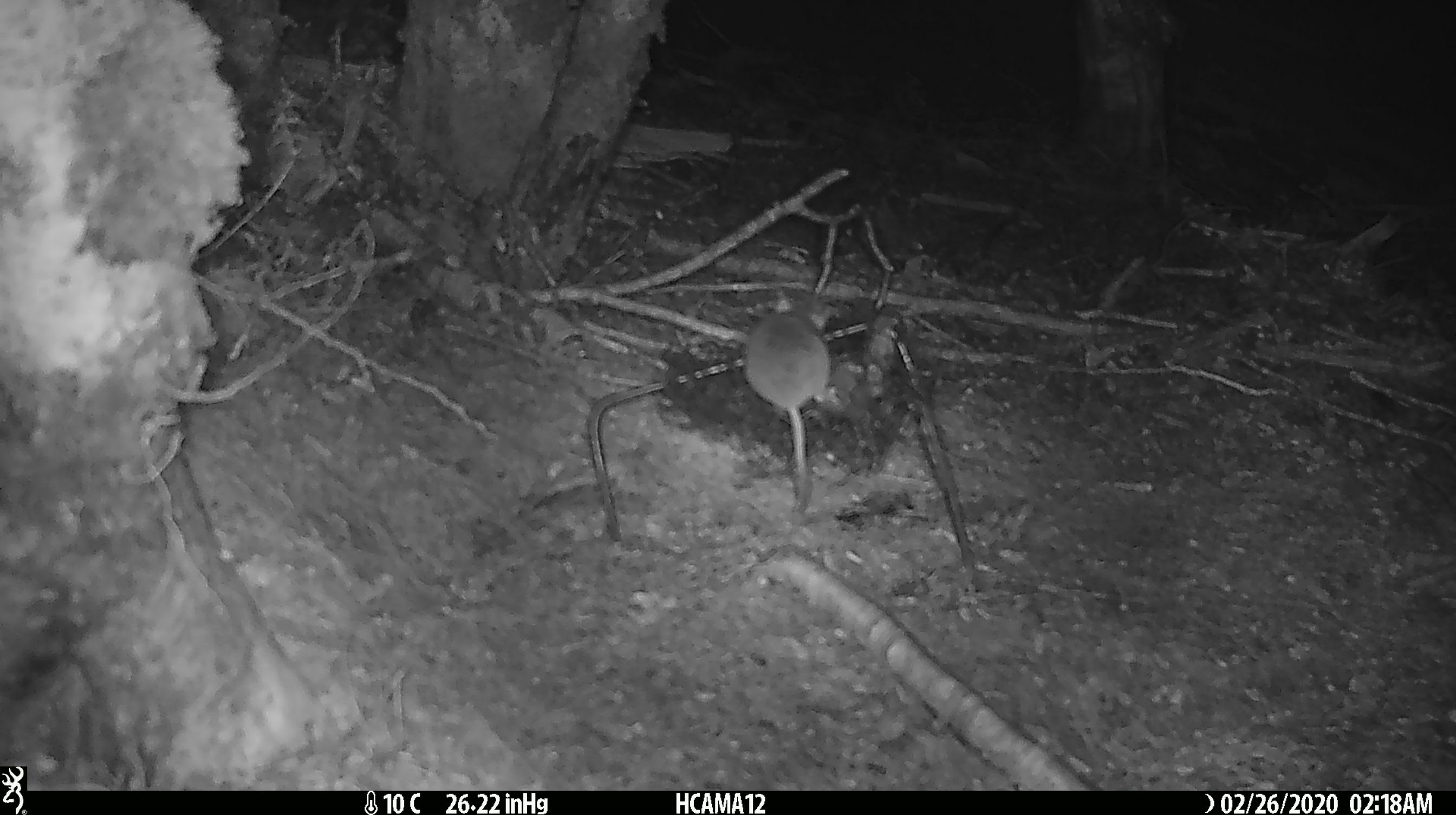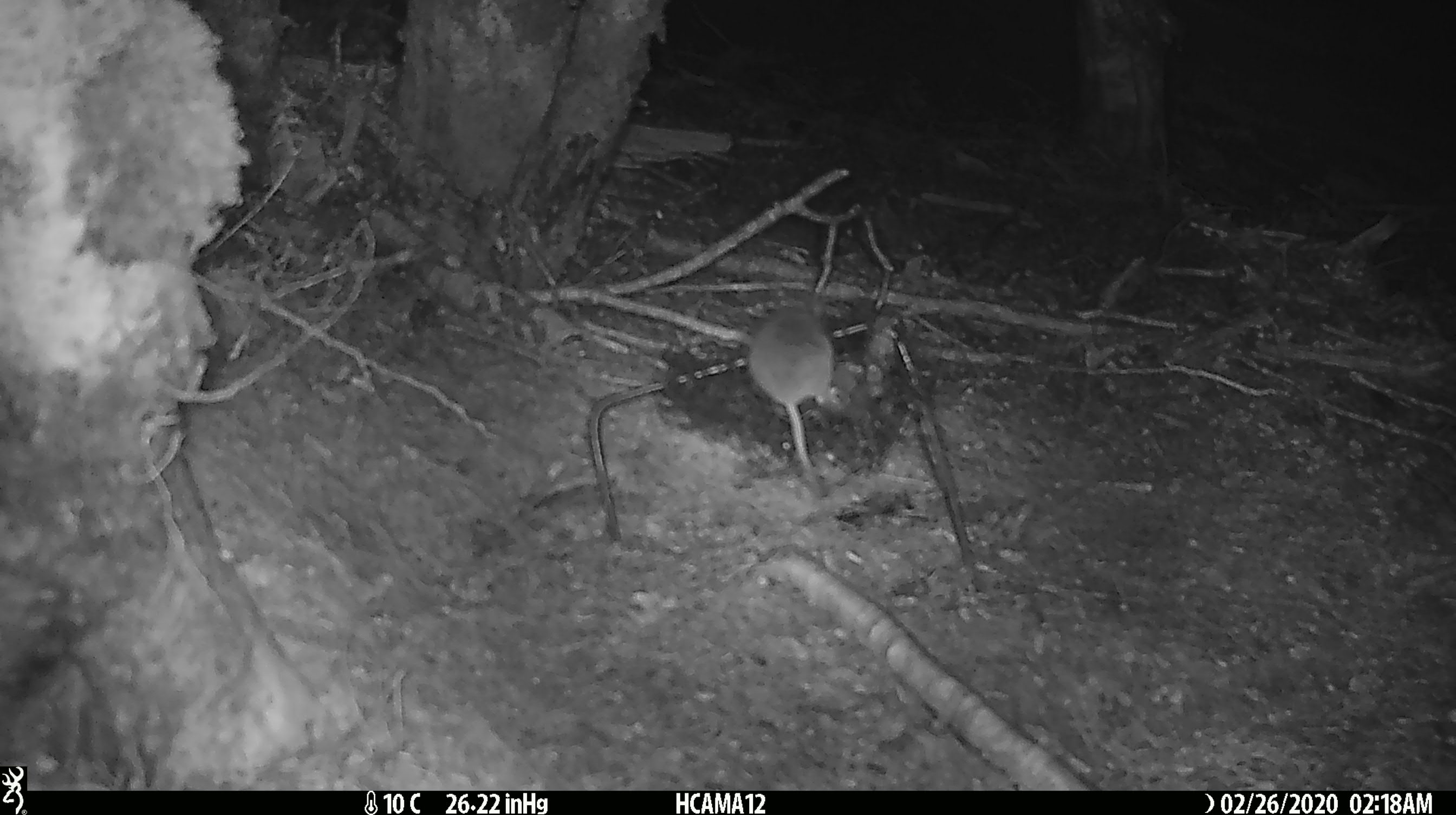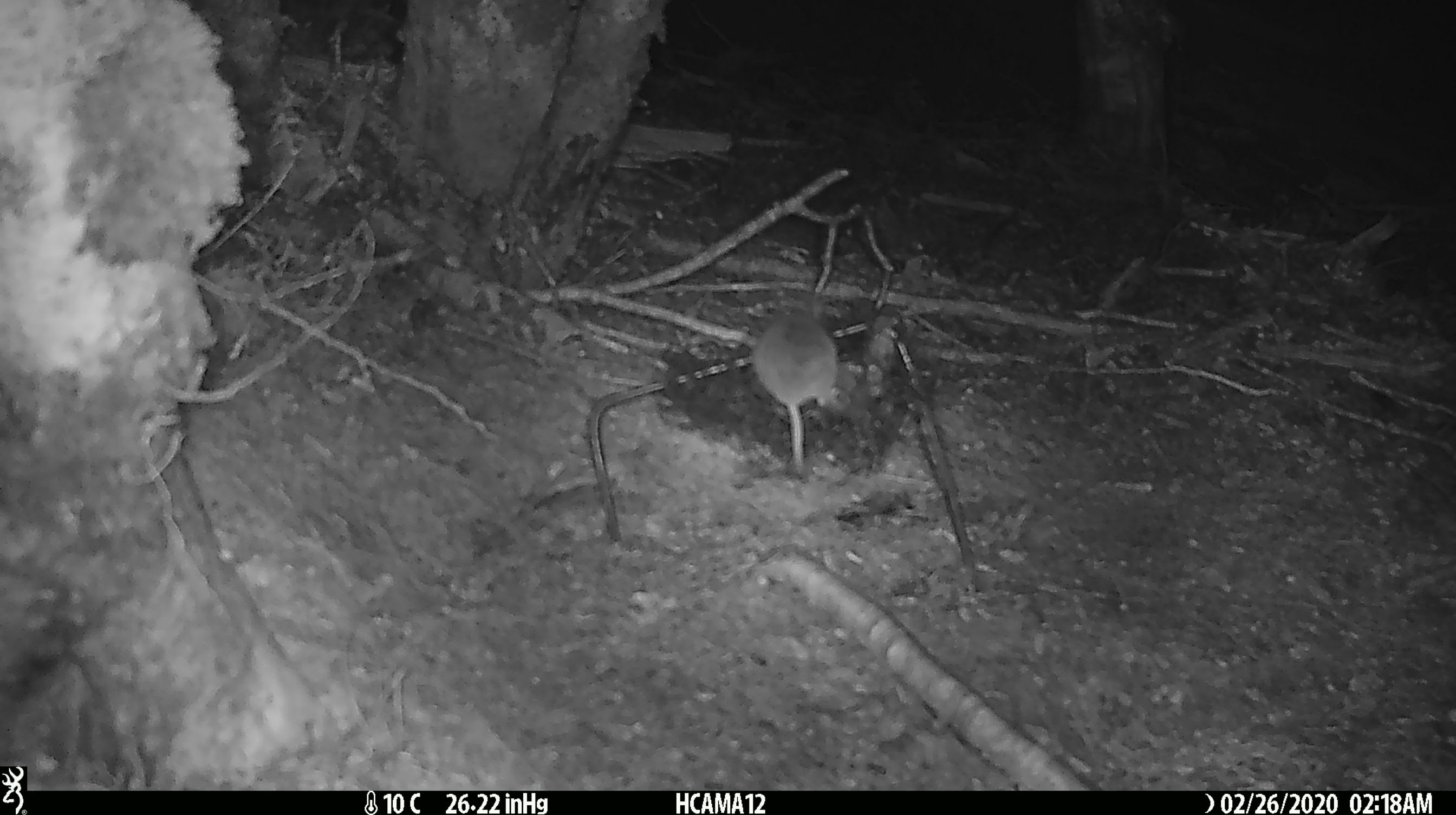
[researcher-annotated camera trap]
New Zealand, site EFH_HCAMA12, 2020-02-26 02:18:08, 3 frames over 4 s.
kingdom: Animalia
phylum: Chordata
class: Mammalia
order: Rodentia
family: Muridae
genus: Mus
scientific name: Mus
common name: mouse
Mouse (Mus).